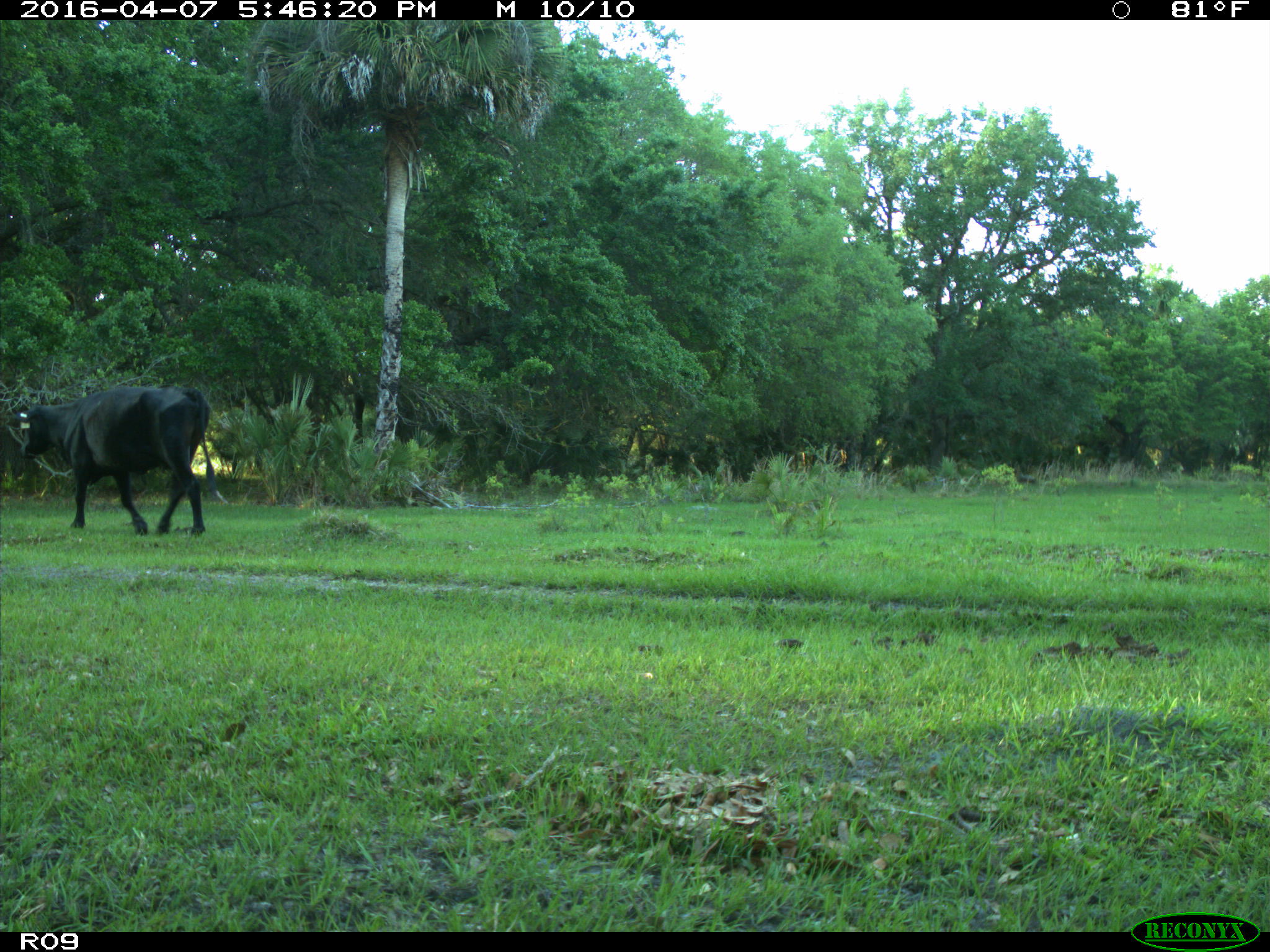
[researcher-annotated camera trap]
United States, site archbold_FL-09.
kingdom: Animalia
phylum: Chordata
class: Mammalia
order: Artiodactyla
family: Bovidae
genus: Bos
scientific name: Bos taurus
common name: domestic cow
Bos taurus (domestic cow).